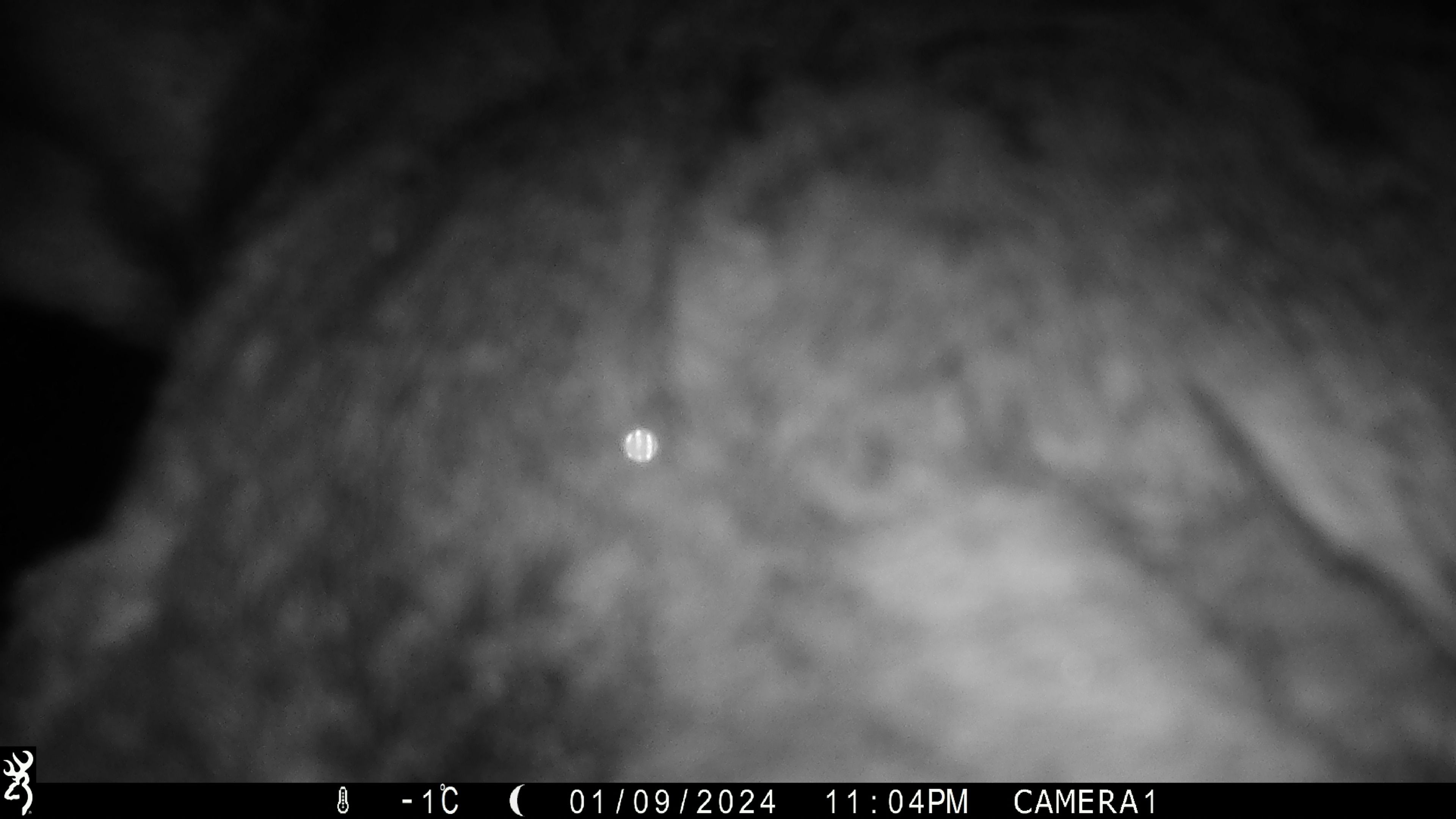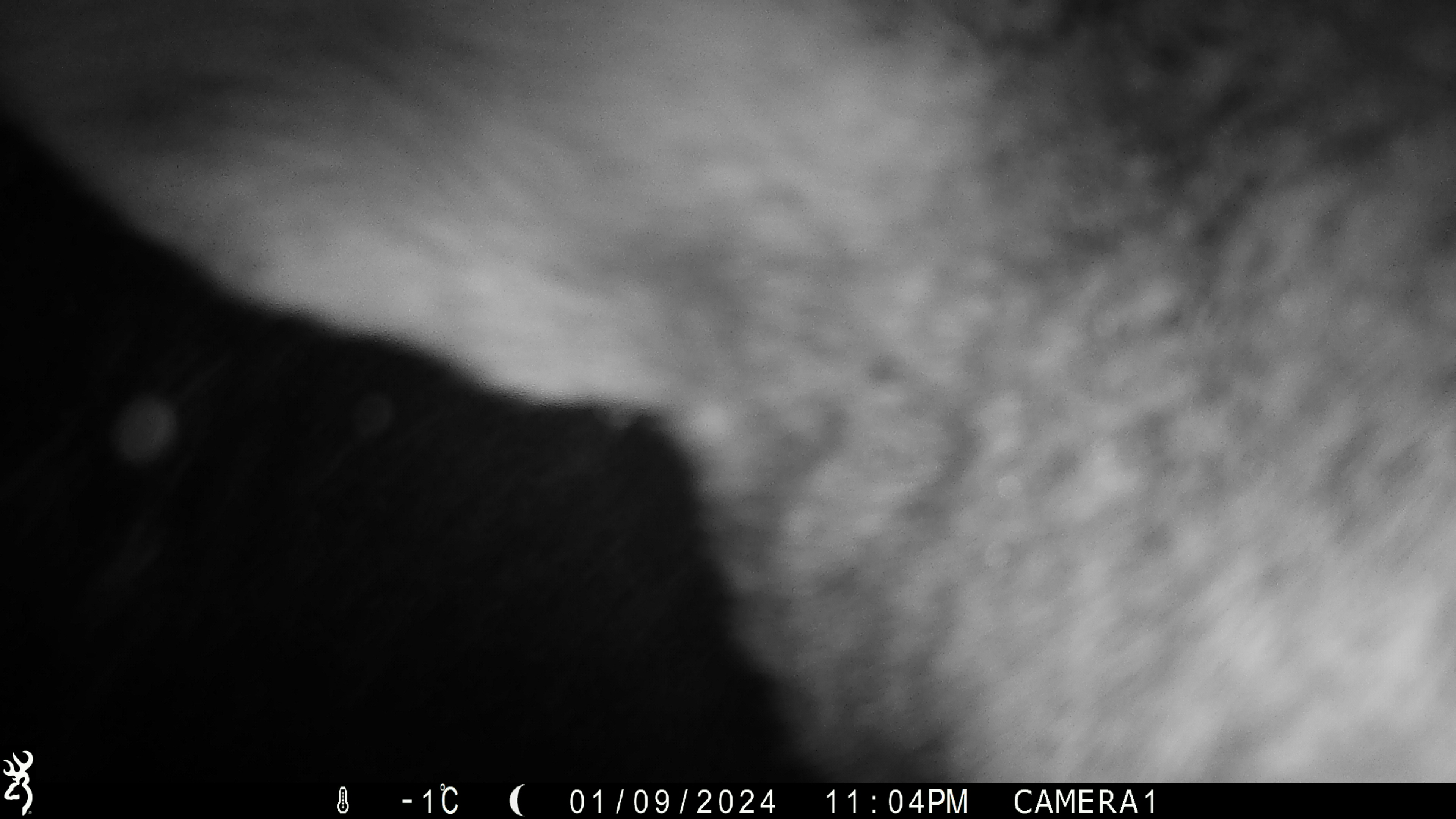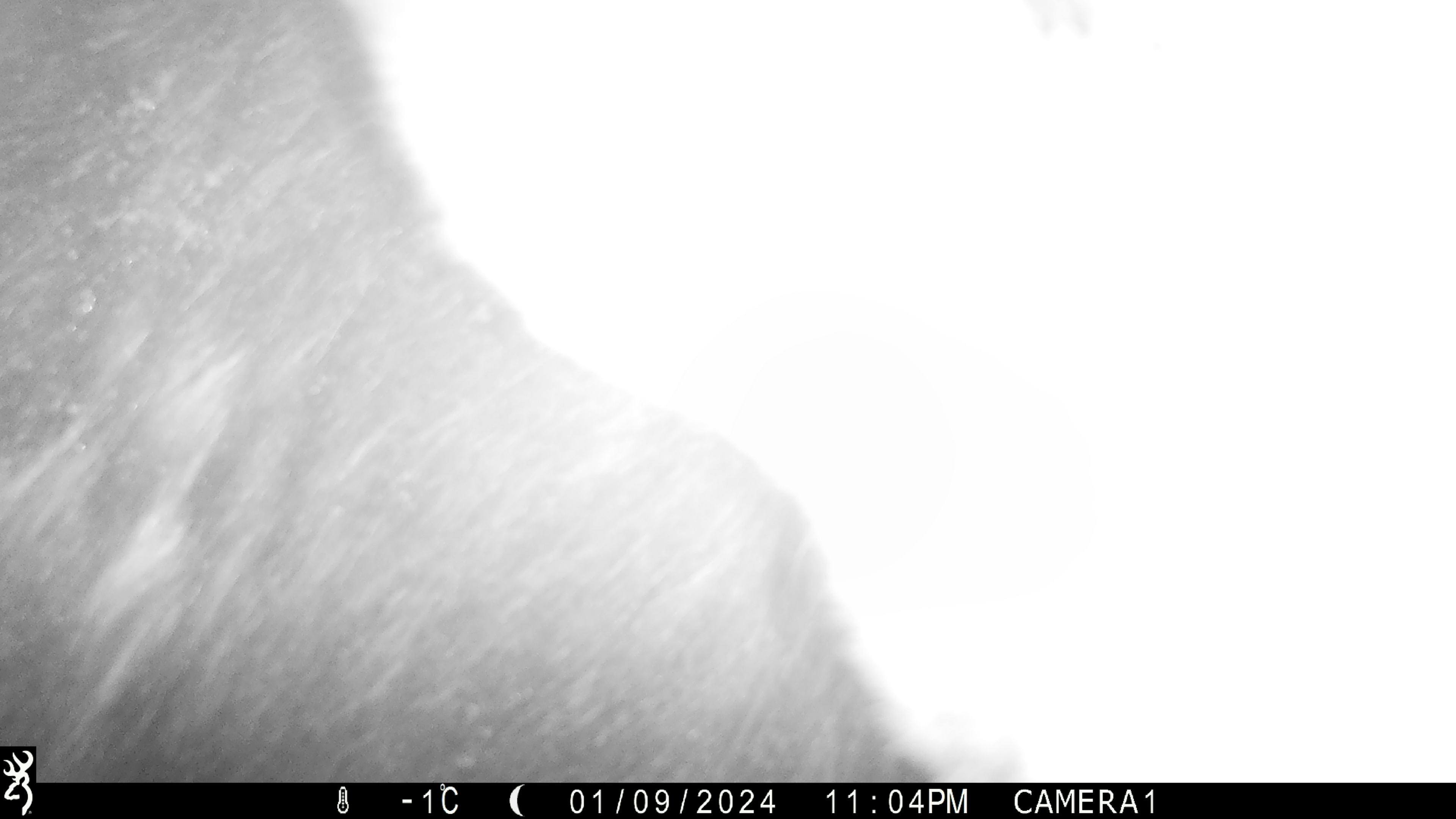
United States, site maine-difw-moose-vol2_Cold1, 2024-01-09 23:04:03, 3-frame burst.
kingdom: Animalia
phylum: Chordata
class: Mammalia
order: Artiodactyla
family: Cervidae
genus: Alces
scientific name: Alces alces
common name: moose